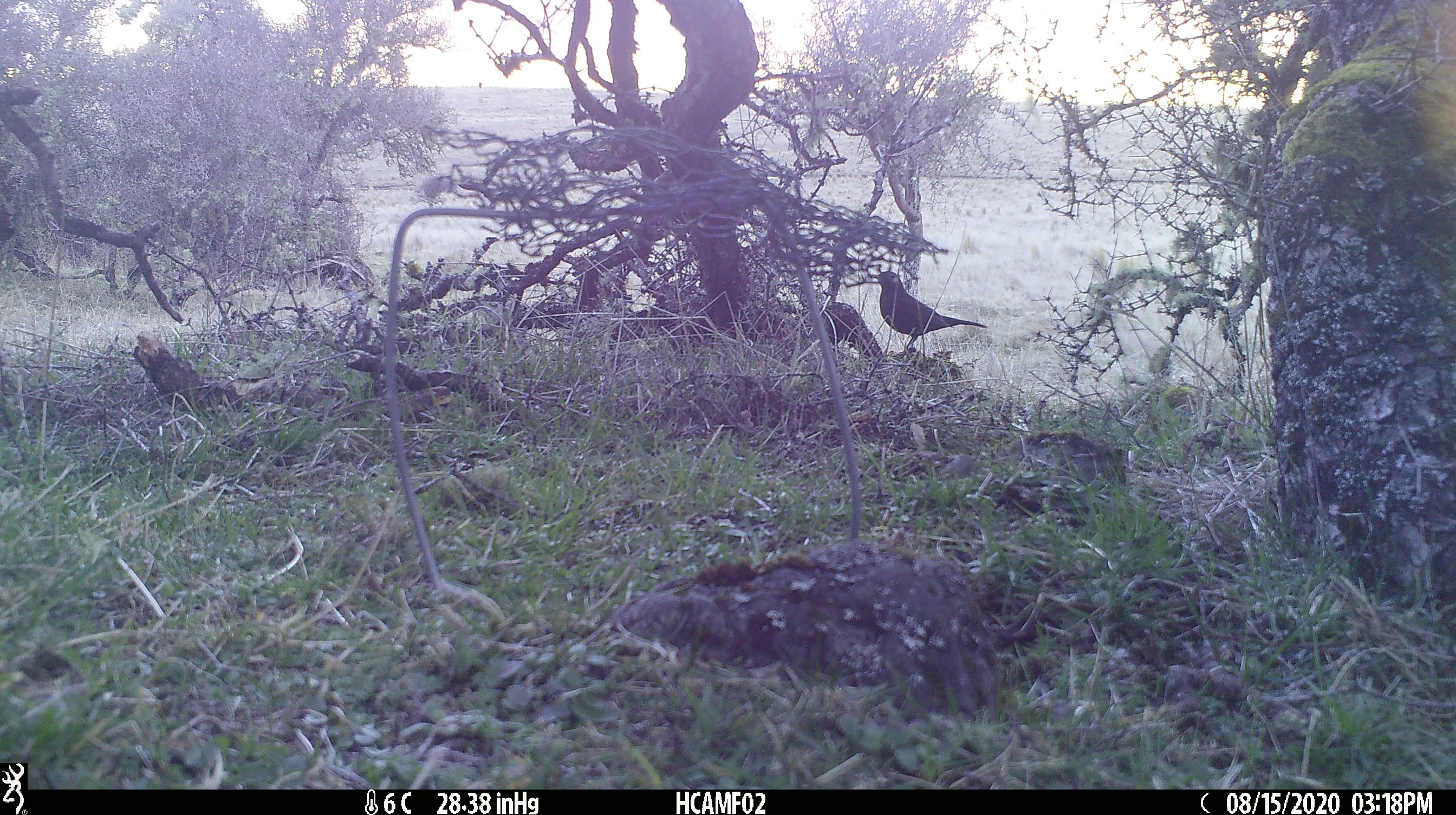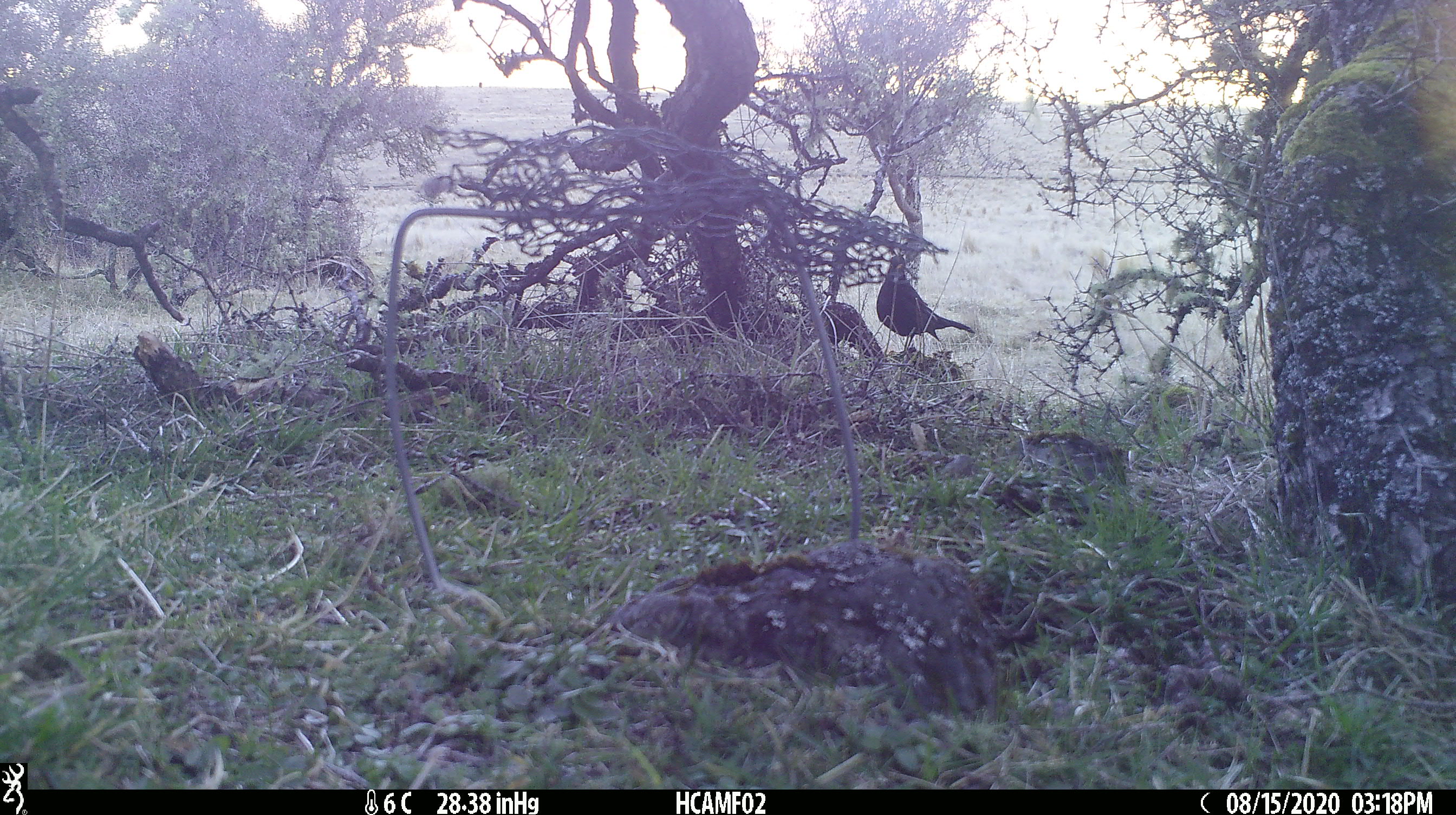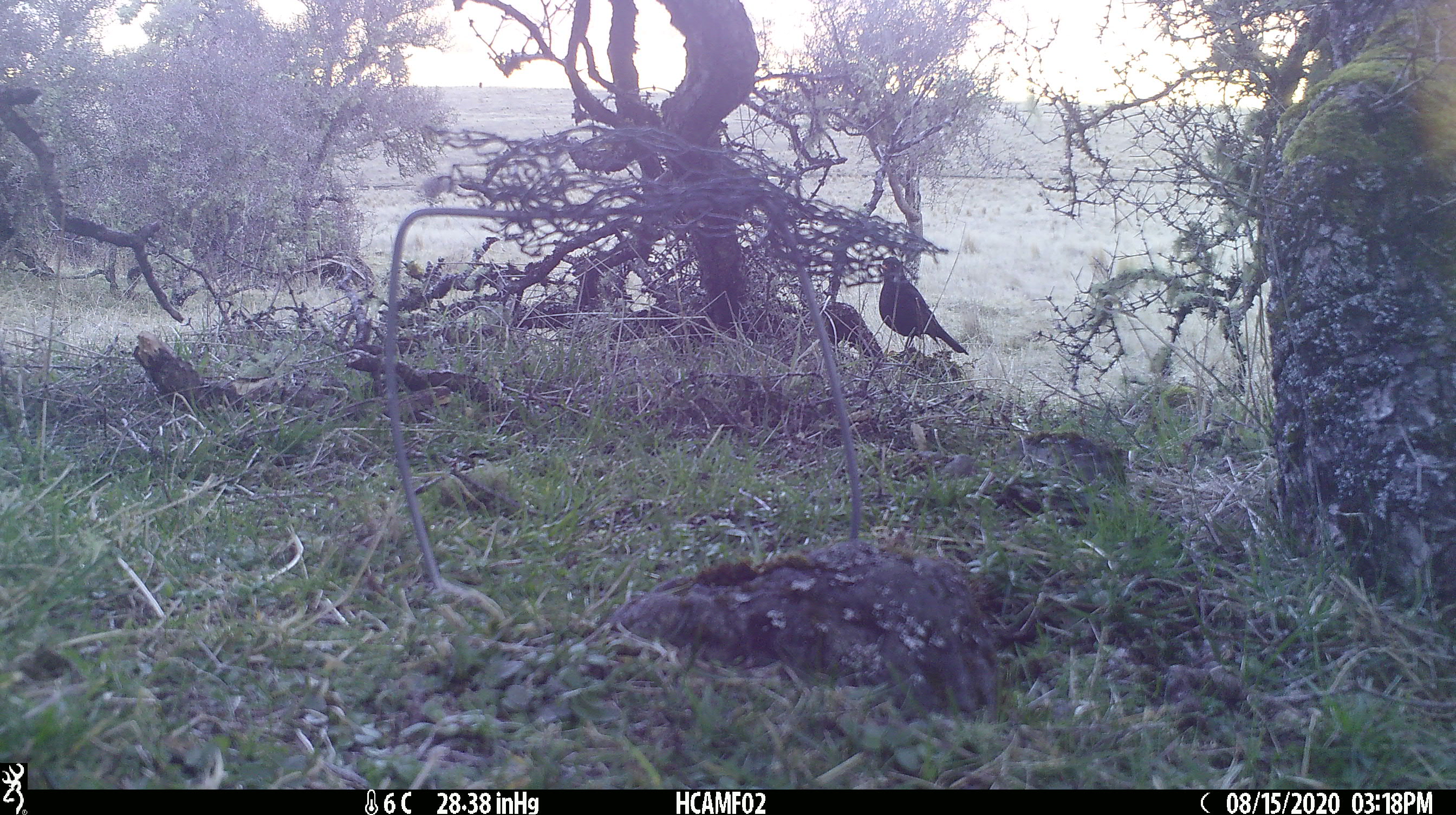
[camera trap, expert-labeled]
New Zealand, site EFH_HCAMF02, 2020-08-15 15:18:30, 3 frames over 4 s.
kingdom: Animalia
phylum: Chordata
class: Aves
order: Passeriformes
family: Turdidae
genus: Turdus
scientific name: Turdus merula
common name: eurasian blackbird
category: blackbird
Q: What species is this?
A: Blackbird (eurasian blackbird) (Turdus merula).